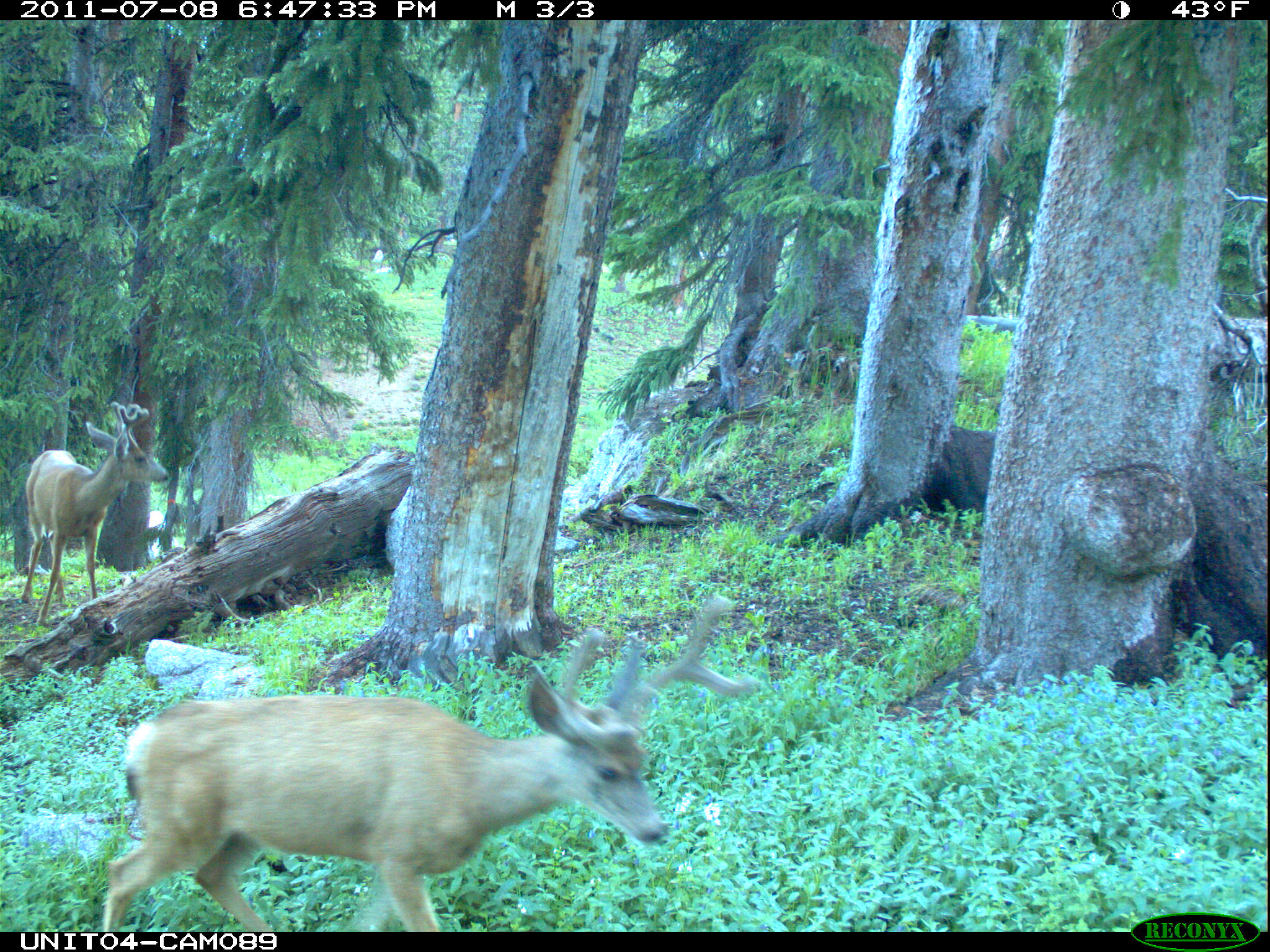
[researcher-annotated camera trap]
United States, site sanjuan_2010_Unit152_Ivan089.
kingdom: Animalia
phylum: Chordata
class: Mammalia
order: Artiodactyla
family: Cervidae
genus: Odocoileus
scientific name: Odocoileus hemionus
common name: mule deer